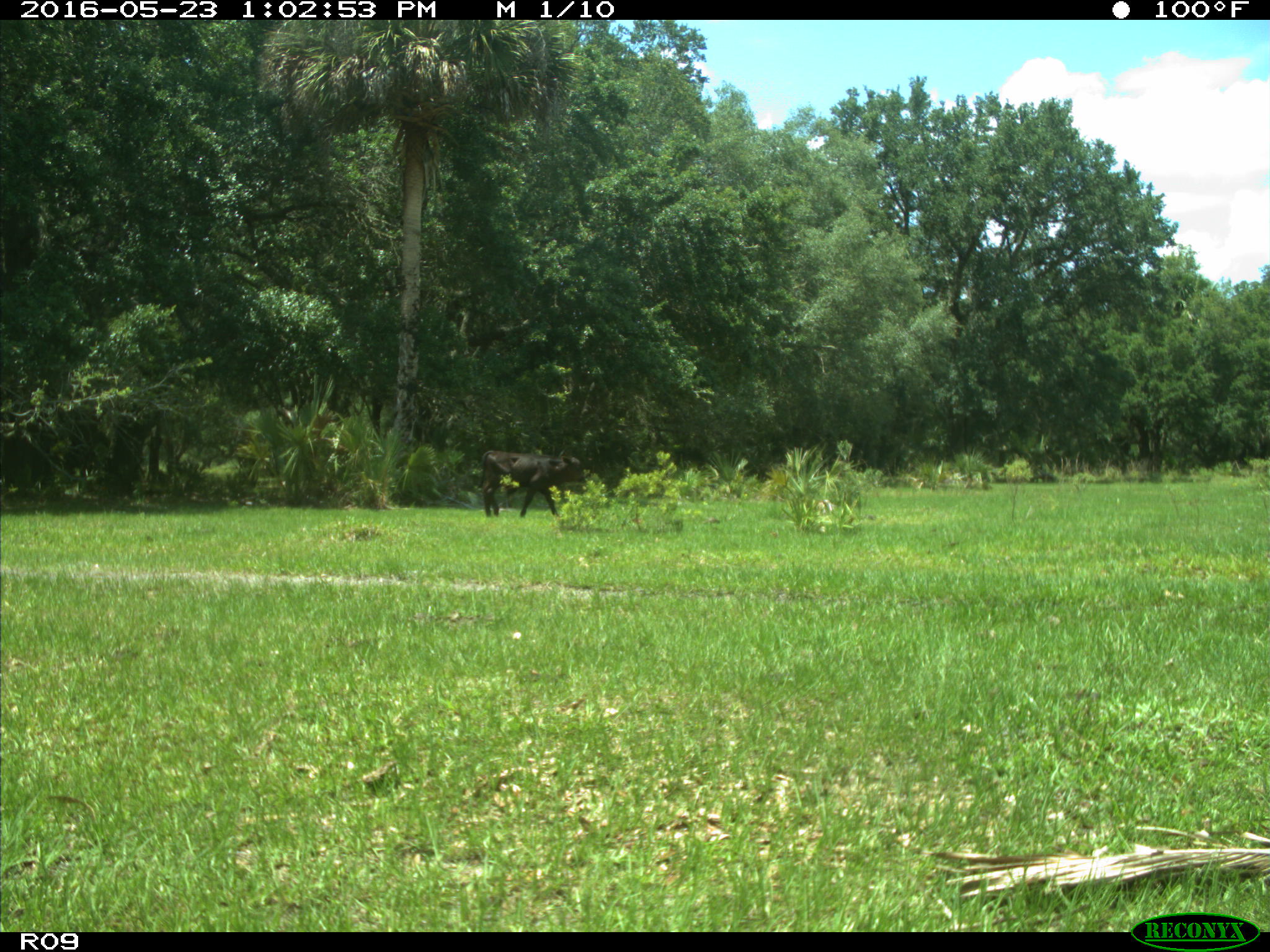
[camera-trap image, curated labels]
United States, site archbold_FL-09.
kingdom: Animalia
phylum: Chordata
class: Mammalia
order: Artiodactyla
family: Bovidae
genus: Bos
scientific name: Bos taurus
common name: domestic cow